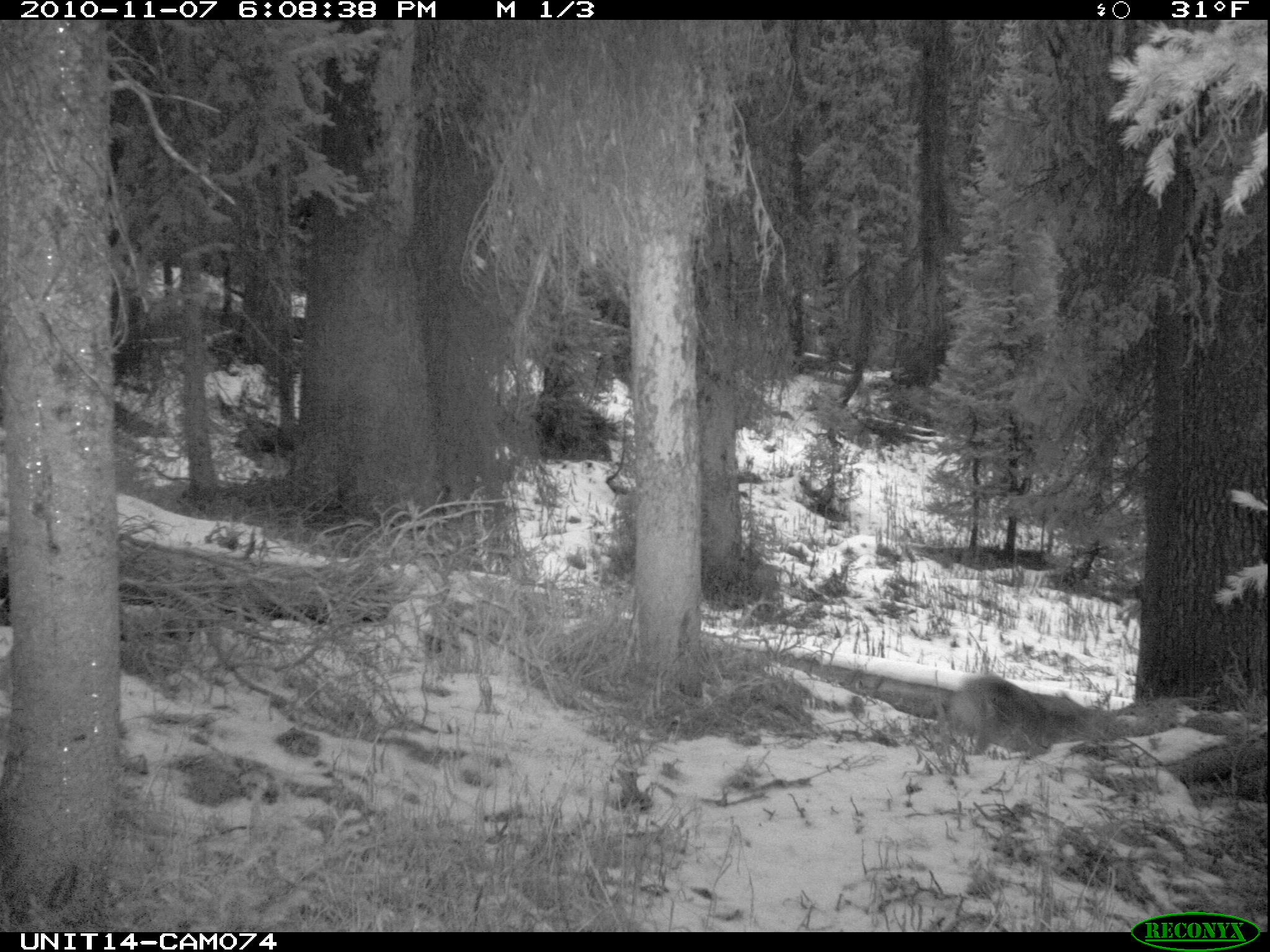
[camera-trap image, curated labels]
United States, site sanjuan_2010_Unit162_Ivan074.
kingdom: Animalia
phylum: Chordata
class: Mammalia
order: Carnivora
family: Canidae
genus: Canis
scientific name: Canis latrans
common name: coyote